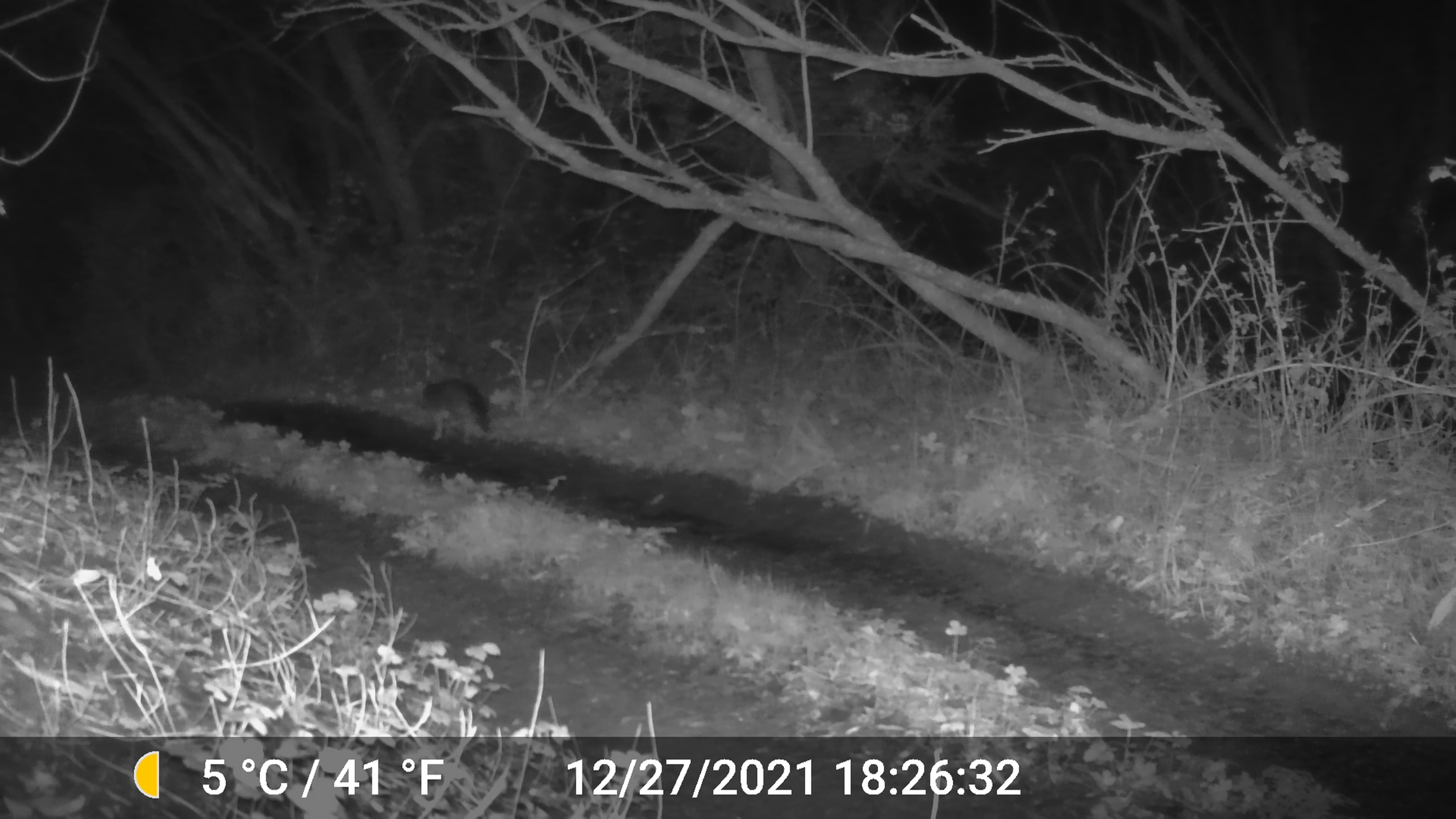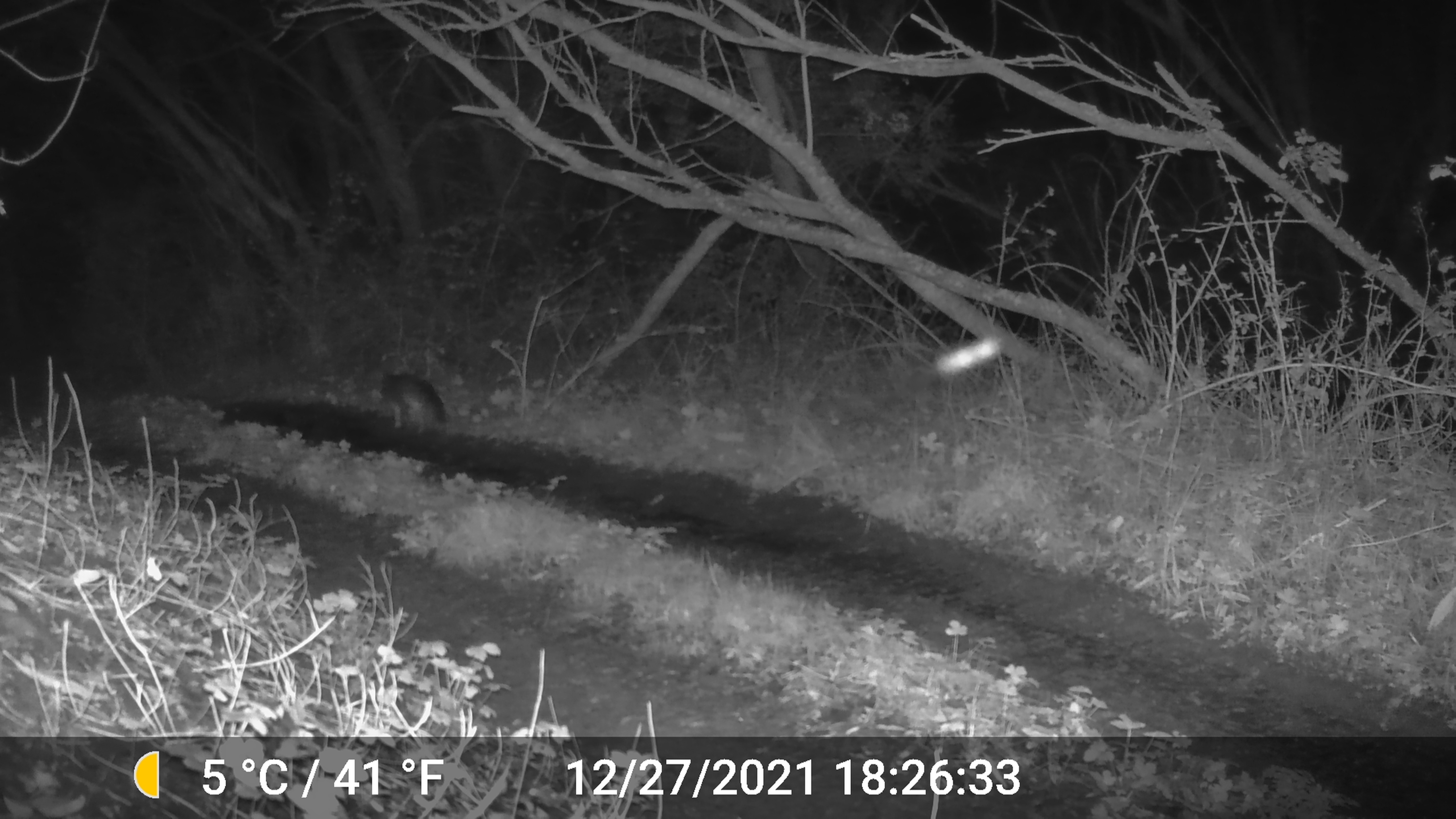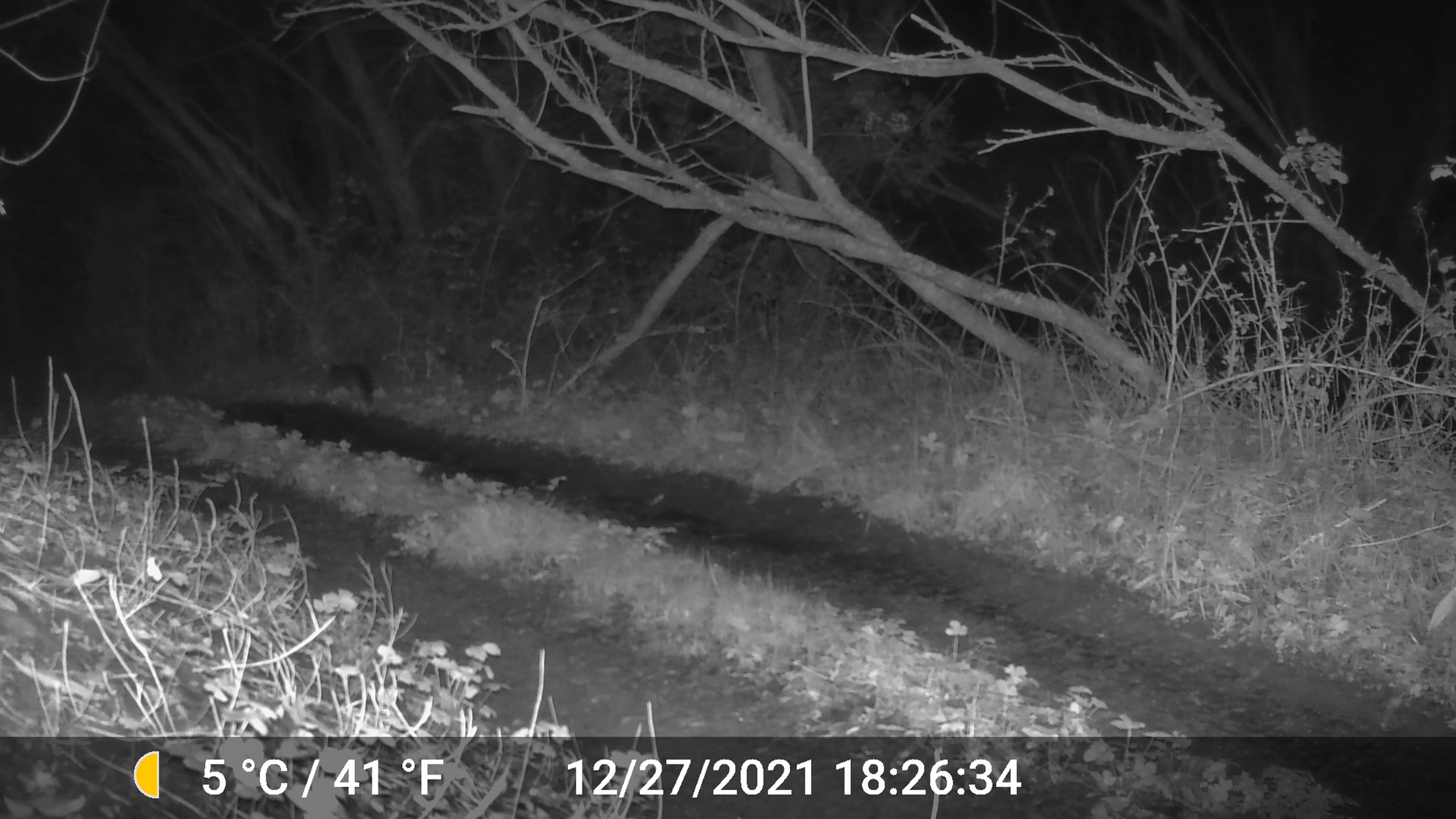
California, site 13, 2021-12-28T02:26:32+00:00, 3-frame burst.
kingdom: Animalia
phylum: Chordata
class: Mammalia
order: Carnivora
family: Canidae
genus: Urocyon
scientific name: Urocyon cinereoargenteus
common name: gray fox